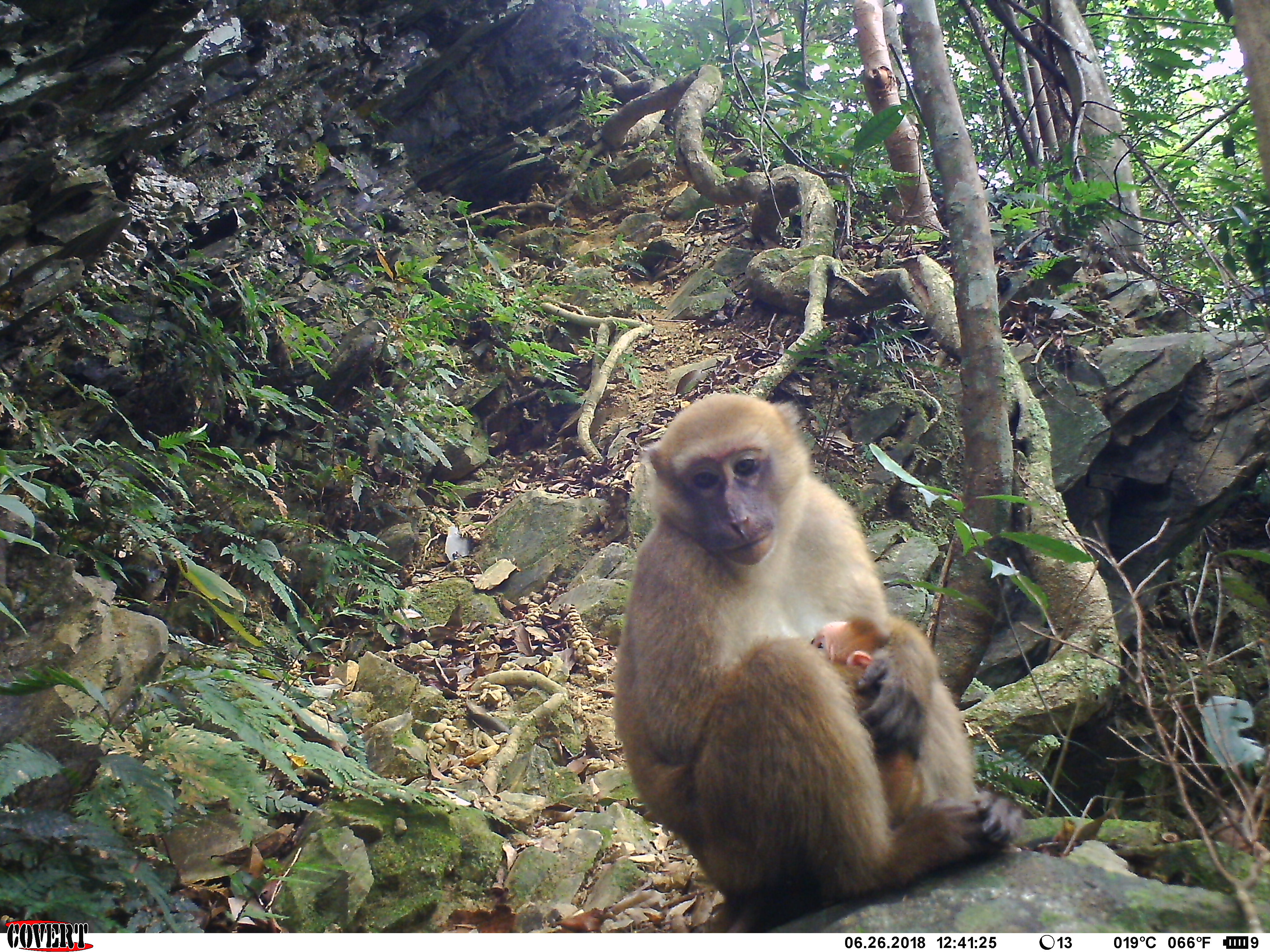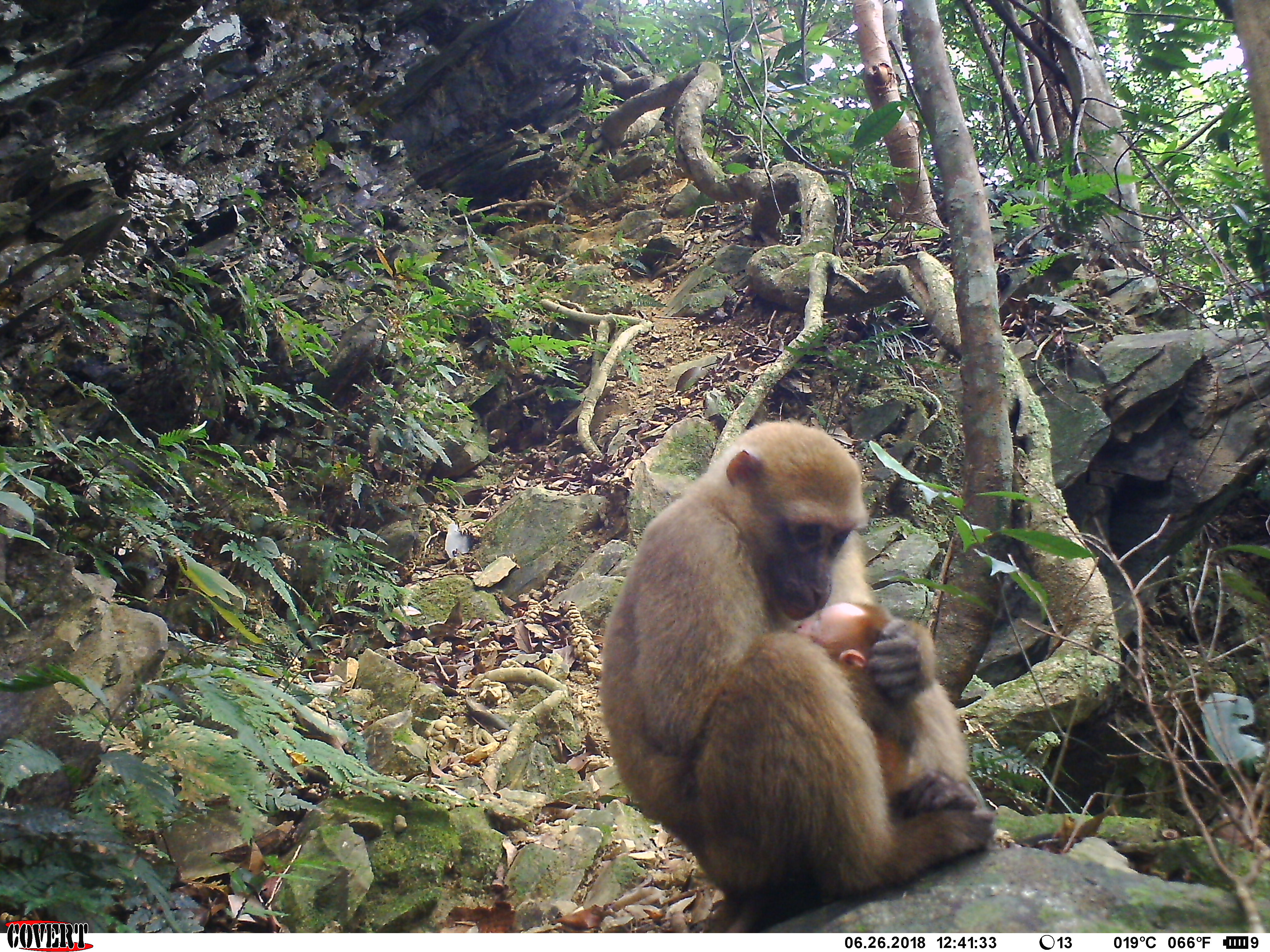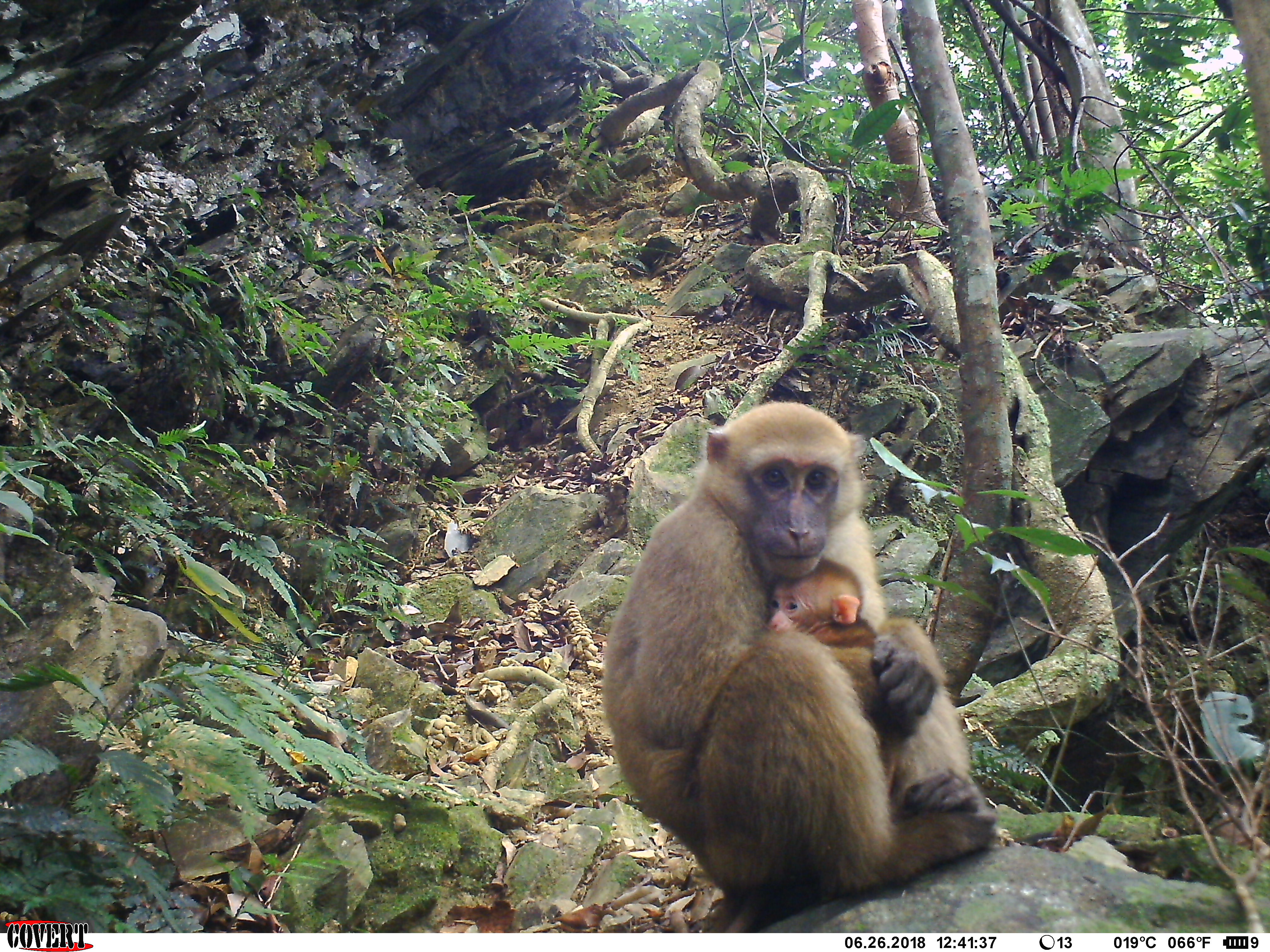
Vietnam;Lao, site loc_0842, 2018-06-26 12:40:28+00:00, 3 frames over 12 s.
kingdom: Animalia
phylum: Chordata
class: Mammalia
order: Primates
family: Cercopithecidae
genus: Macaca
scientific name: Macaca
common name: macaques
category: assam or rhesus macaque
Assam or rhesus macaque (macaques) (Macaca). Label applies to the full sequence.